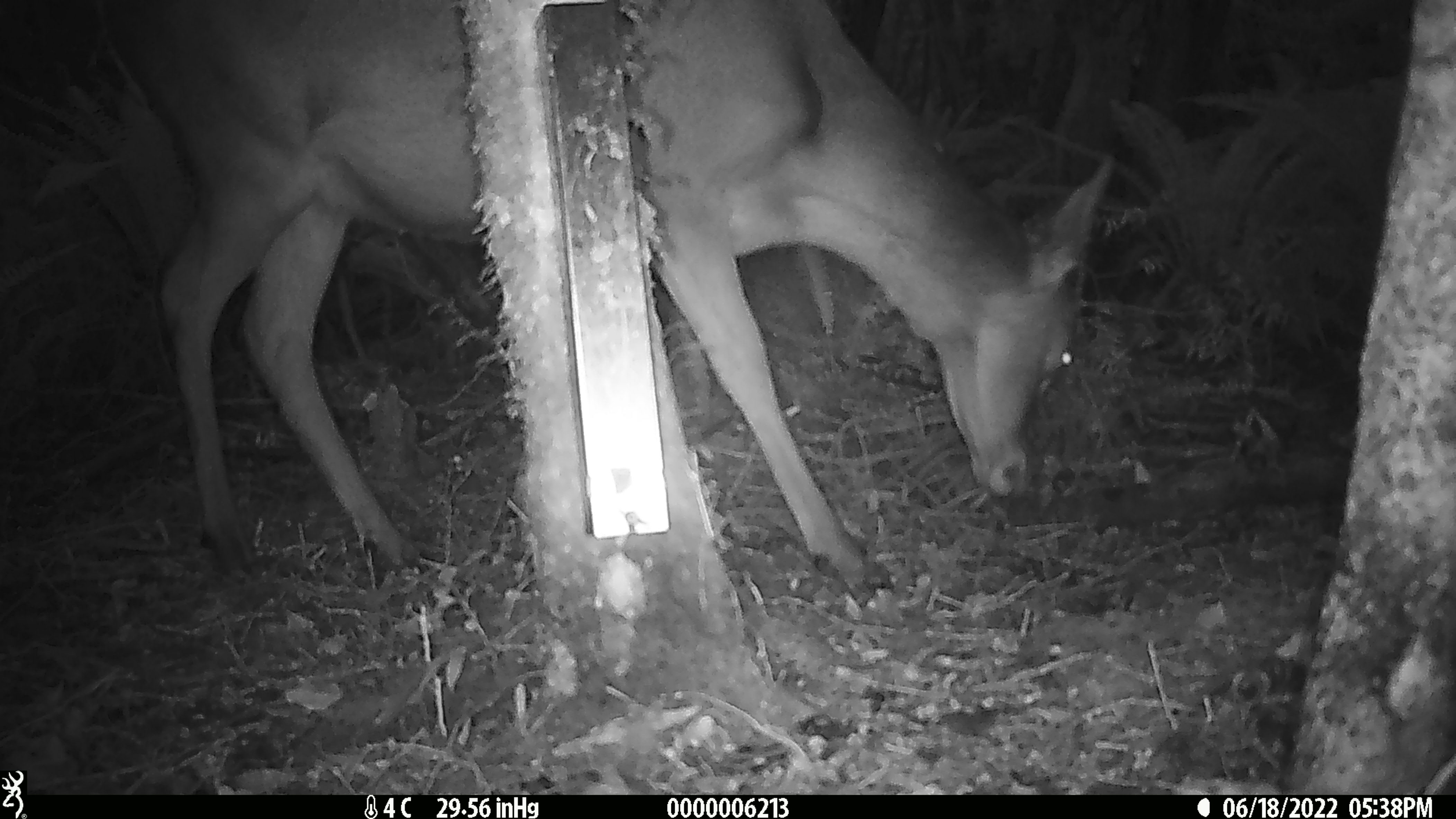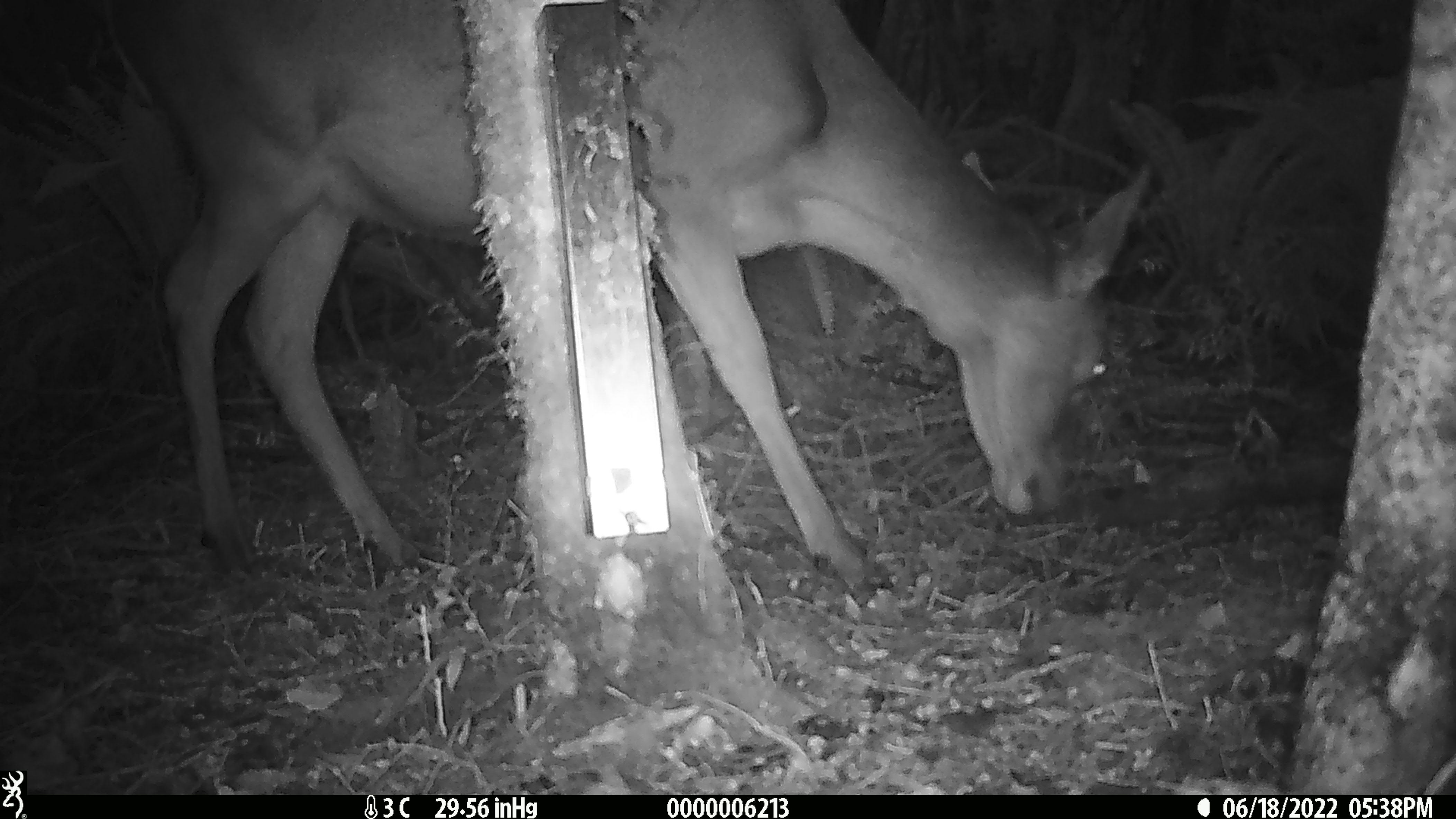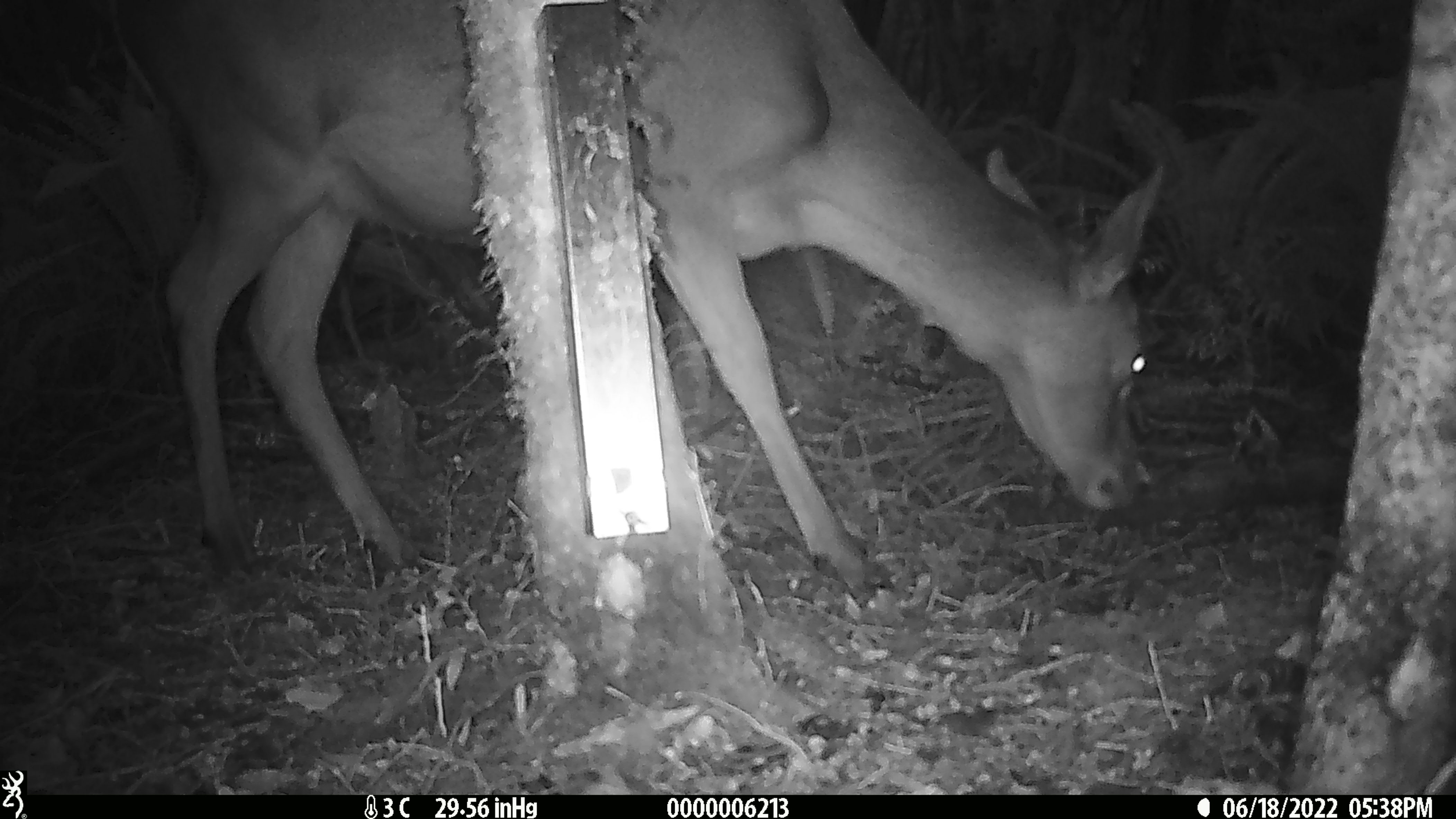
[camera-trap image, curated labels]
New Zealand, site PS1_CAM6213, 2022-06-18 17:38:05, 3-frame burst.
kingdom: Animalia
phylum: Chordata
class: Mammalia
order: Artiodactyla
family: Cervidae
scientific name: Cervidae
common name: deer